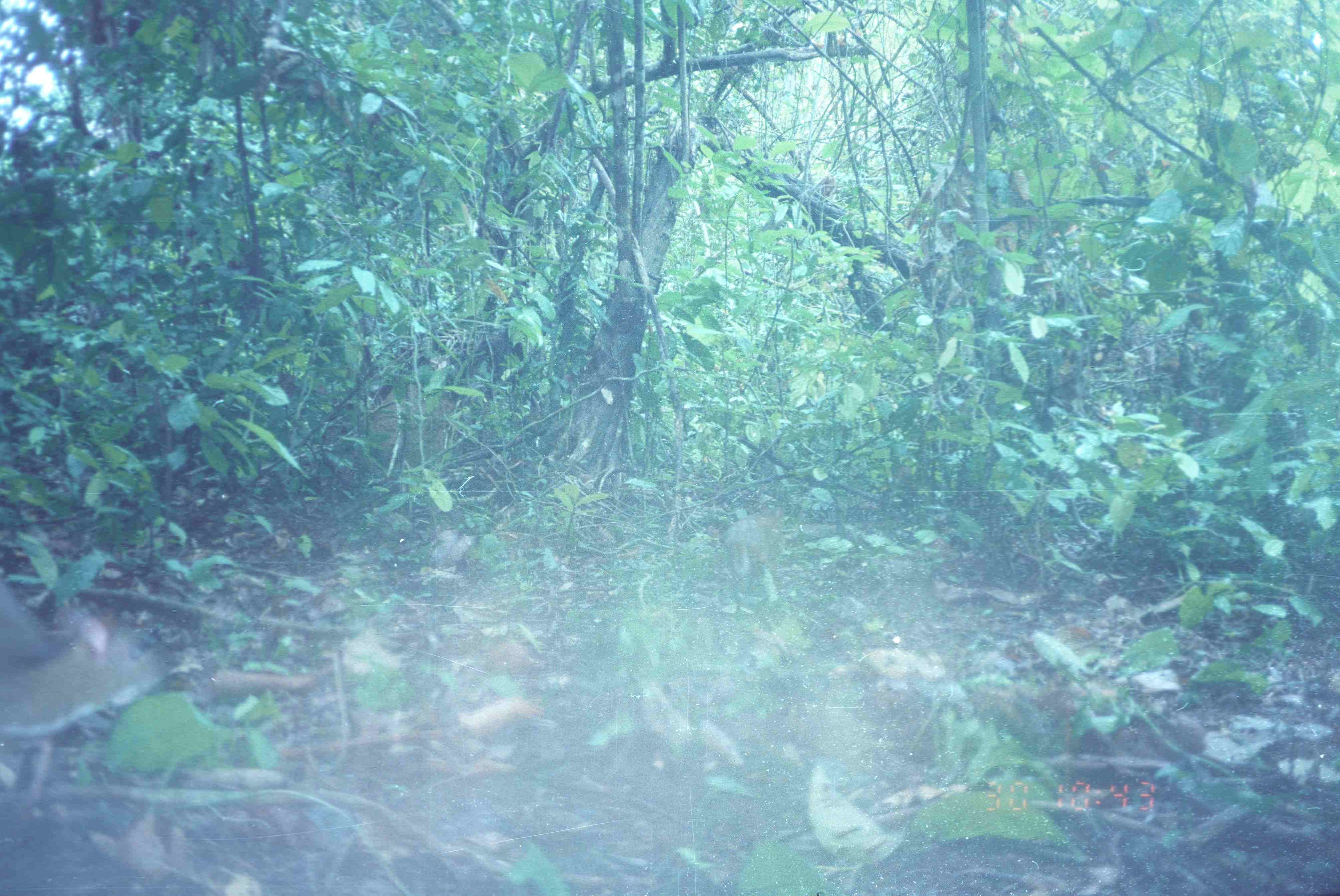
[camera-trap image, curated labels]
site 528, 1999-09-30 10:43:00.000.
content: unidentified animal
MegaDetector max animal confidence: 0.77